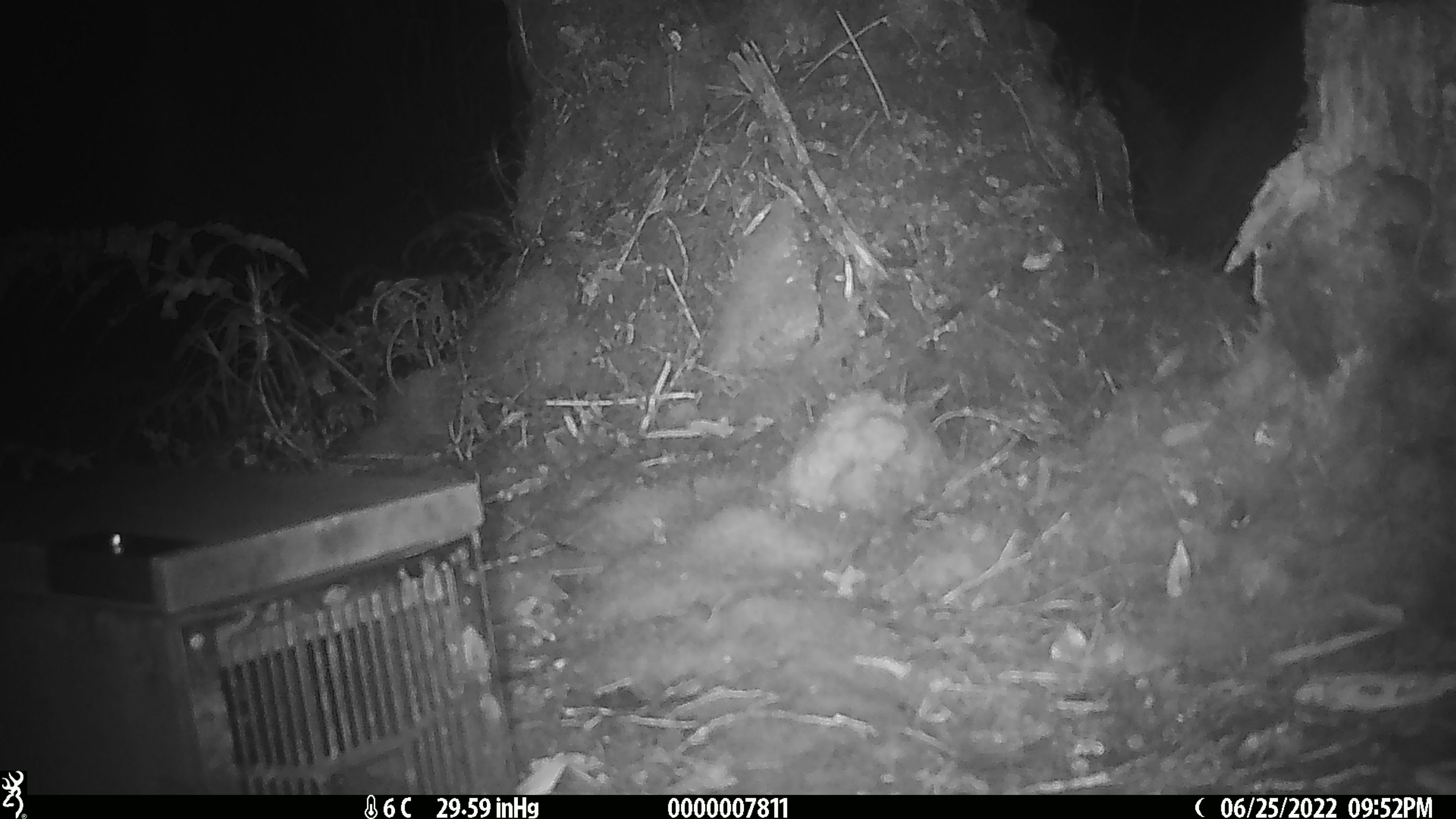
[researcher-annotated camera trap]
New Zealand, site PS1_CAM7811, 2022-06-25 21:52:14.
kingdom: Animalia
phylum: Chordata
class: Mammalia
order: Rodentia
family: Muridae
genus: Mus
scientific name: Mus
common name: mouse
Mouse (Mus).